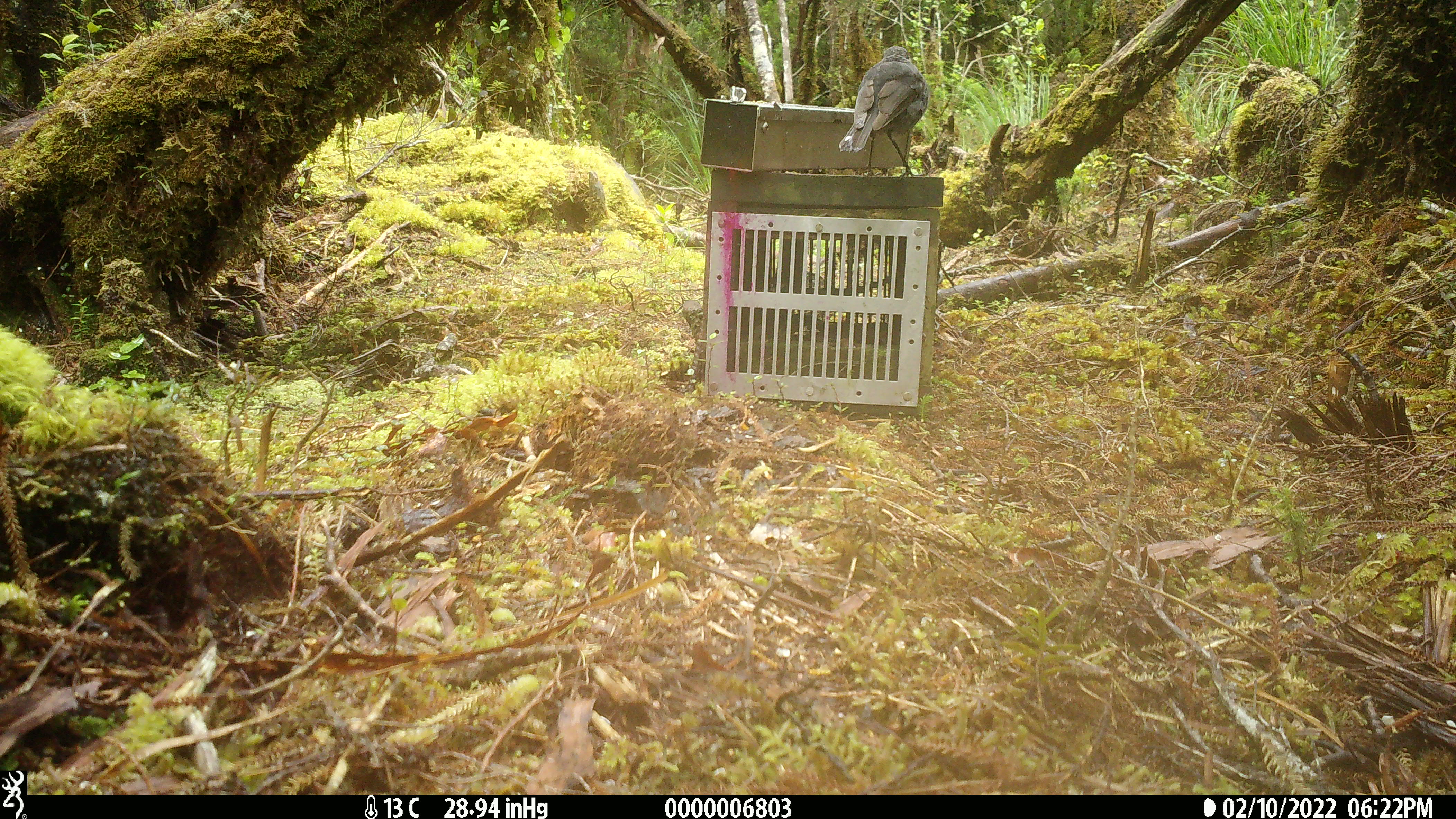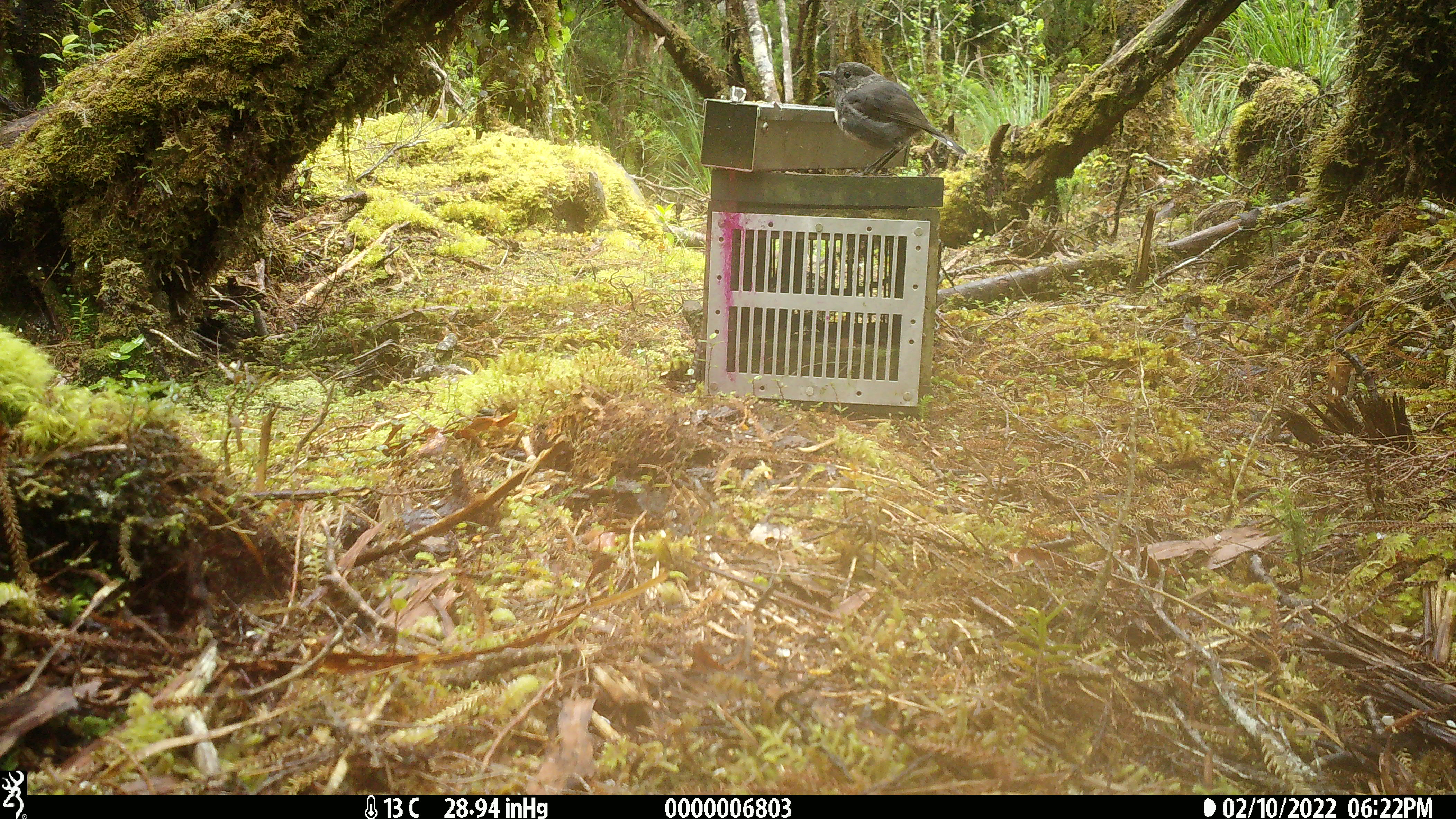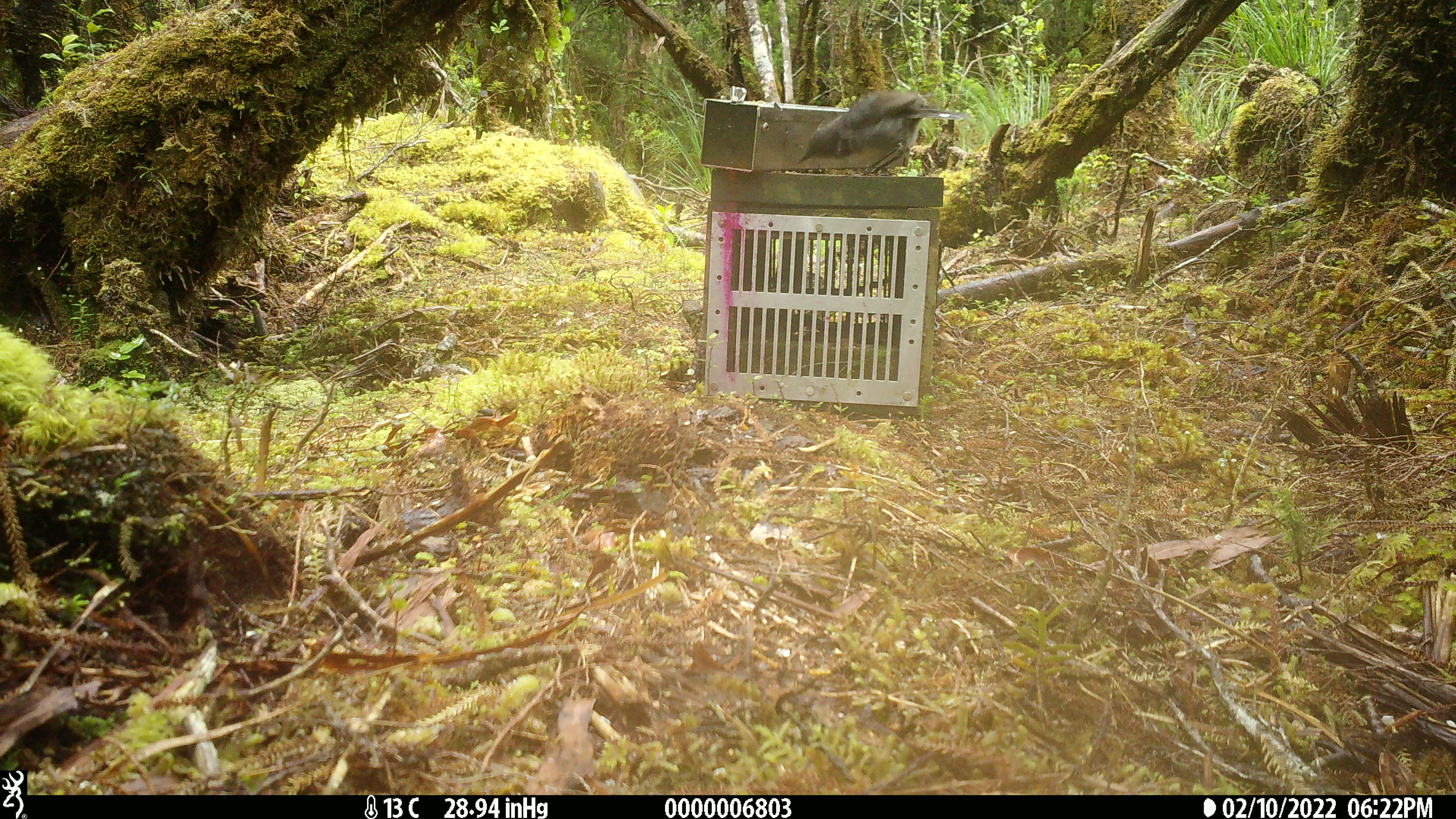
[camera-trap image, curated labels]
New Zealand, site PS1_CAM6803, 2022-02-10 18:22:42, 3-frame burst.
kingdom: Animalia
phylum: Chordata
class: Aves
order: Passeriformes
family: Petroicidae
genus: Petroica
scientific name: Petroica australis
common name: new zealand robin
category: robin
Robin (new zealand robin) (Petroica australis).